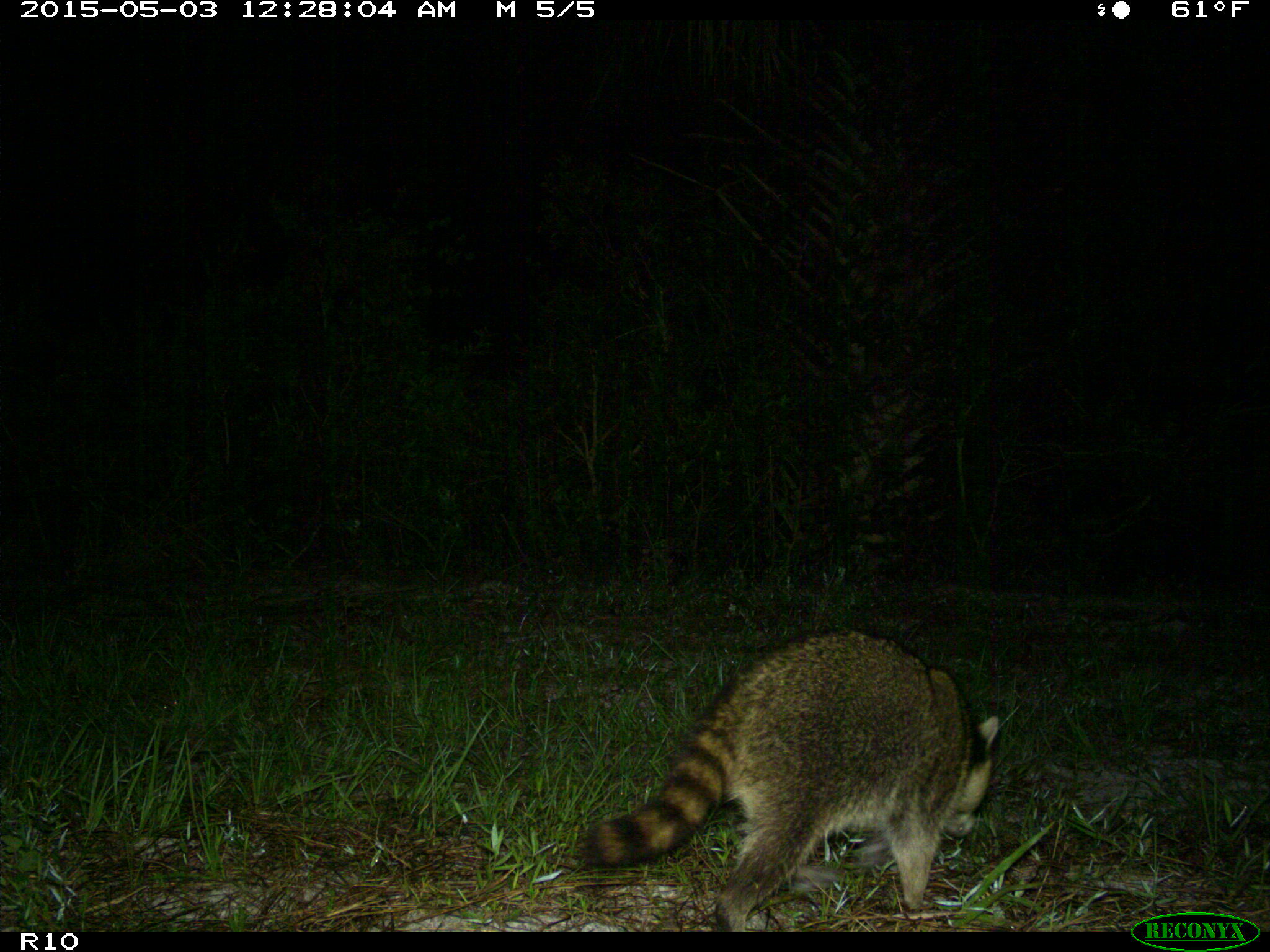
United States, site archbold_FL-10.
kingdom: Animalia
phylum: Chordata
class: Mammalia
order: Carnivora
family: Procyonidae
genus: Procyon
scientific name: Procyon lotor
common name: common raccoon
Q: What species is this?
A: Procyon lotor (common raccoon).